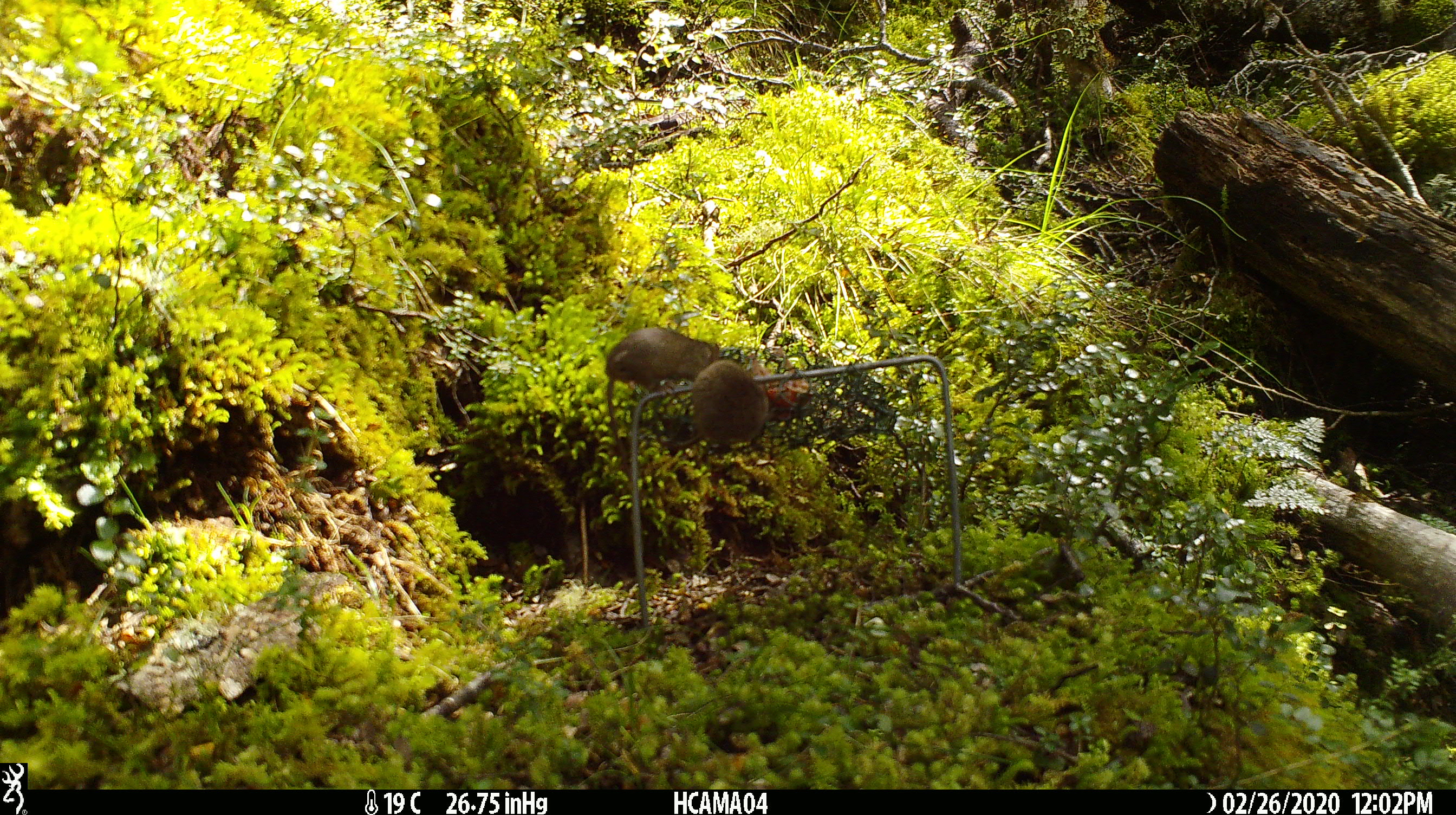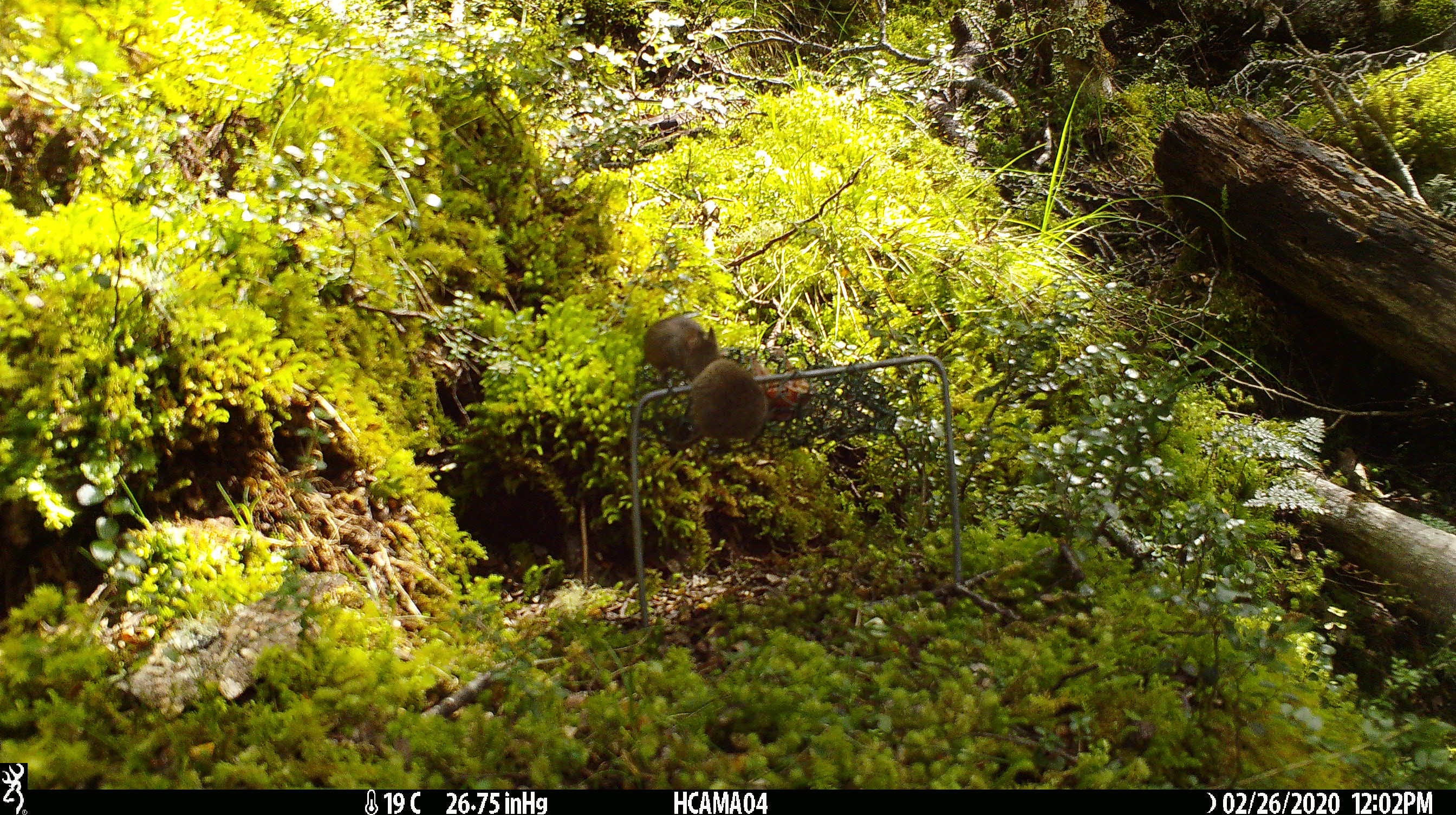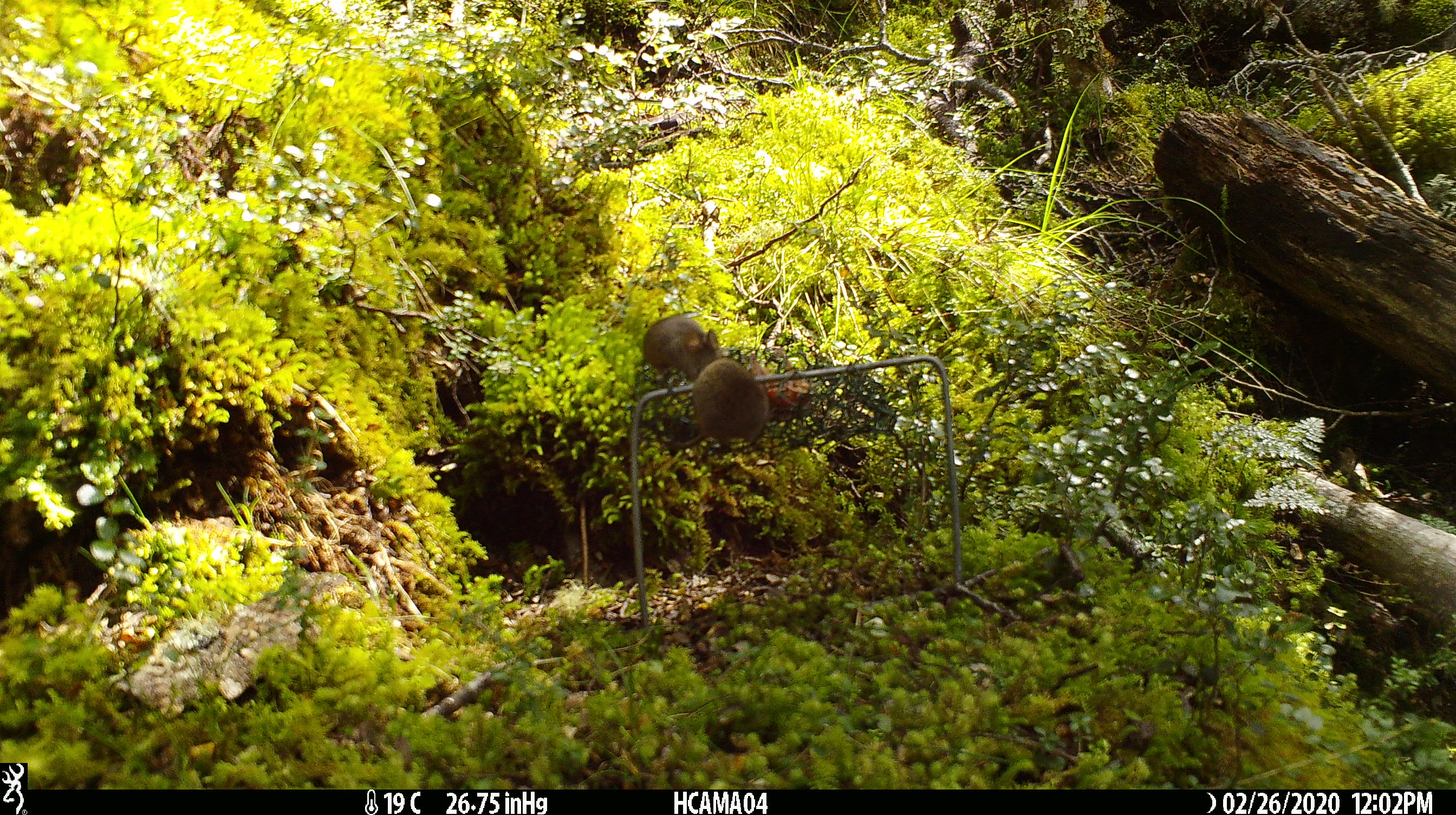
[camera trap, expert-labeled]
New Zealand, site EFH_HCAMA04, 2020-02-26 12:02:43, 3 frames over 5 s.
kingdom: Animalia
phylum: Chordata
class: Mammalia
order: Rodentia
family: Muridae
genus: Mus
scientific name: Mus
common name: mouse